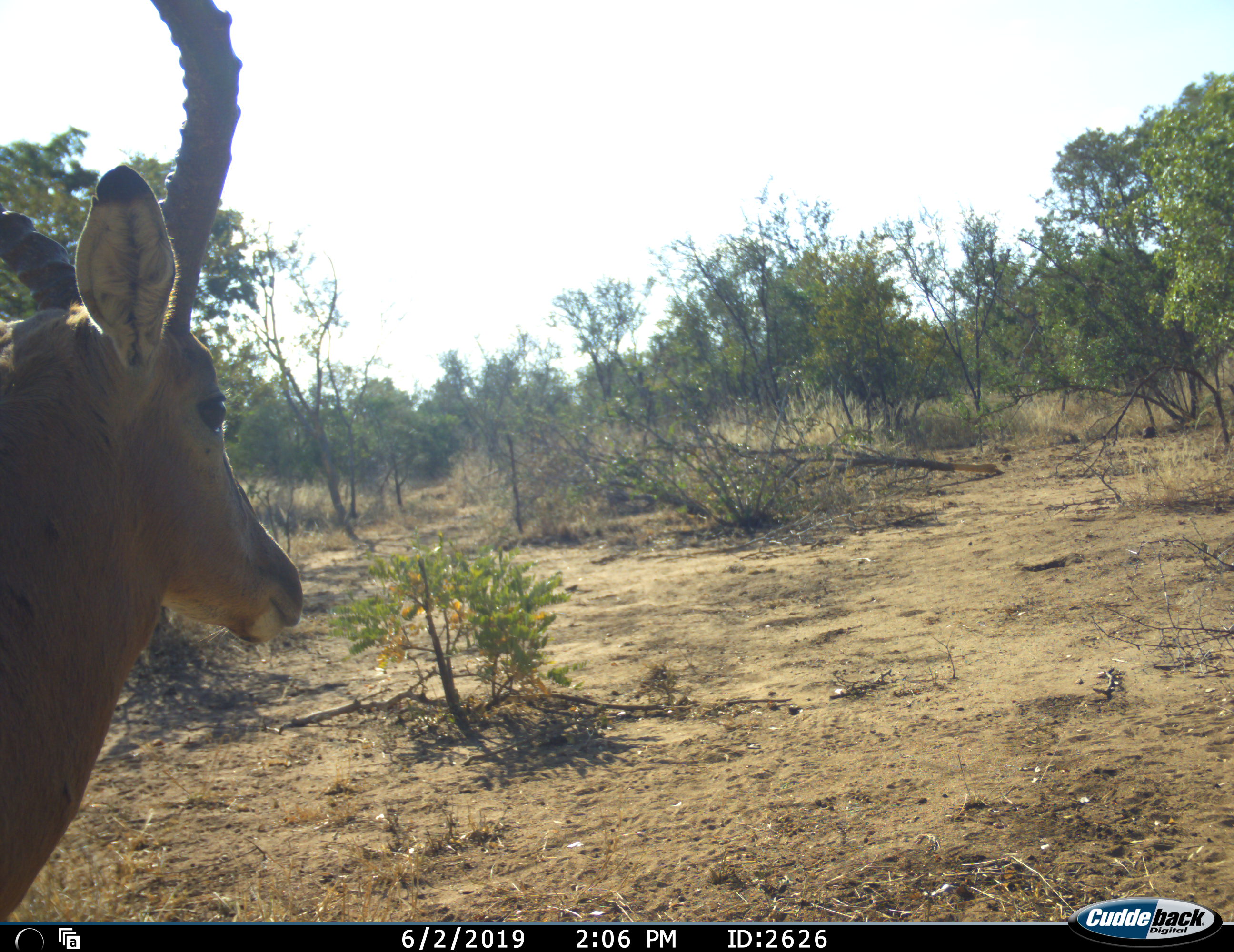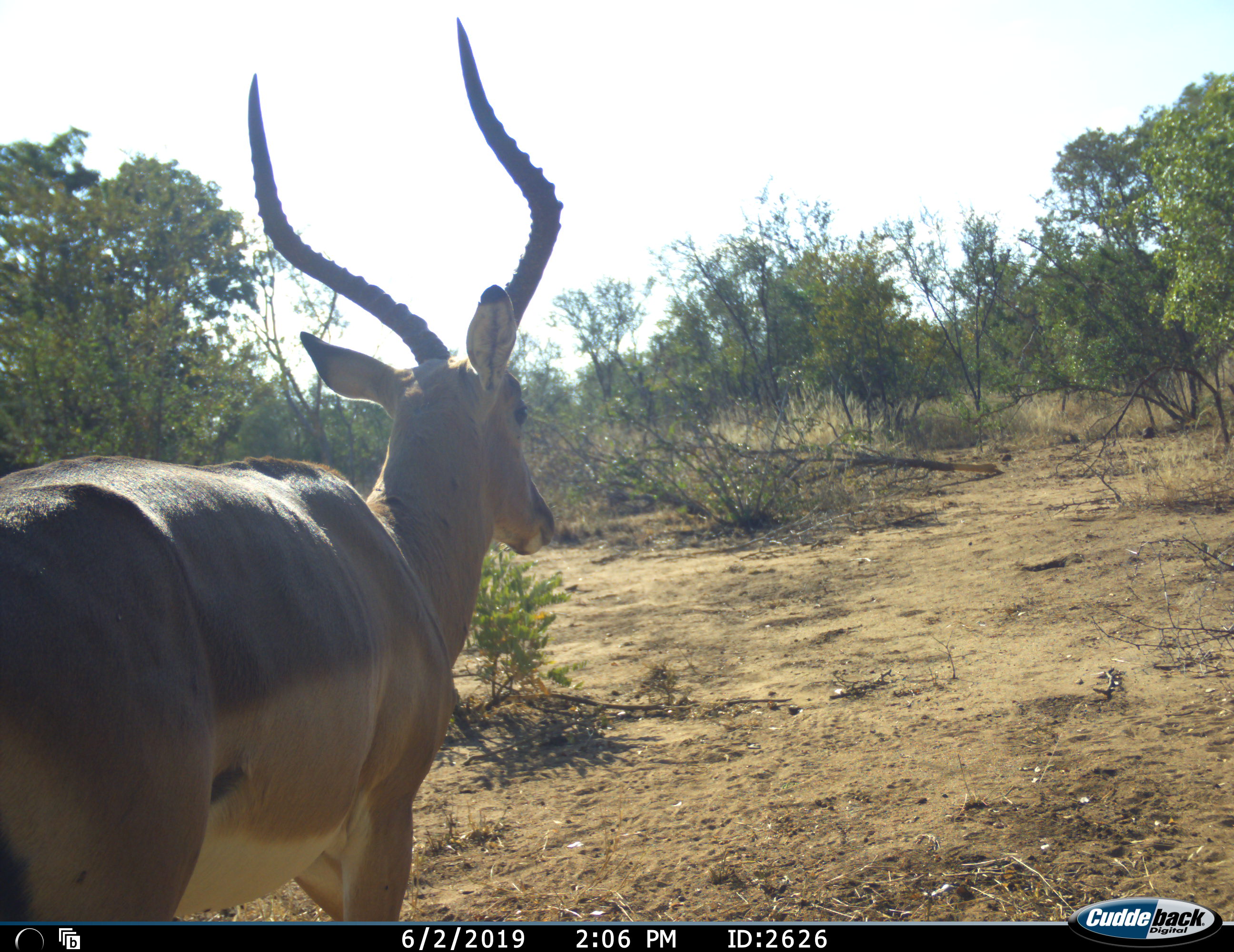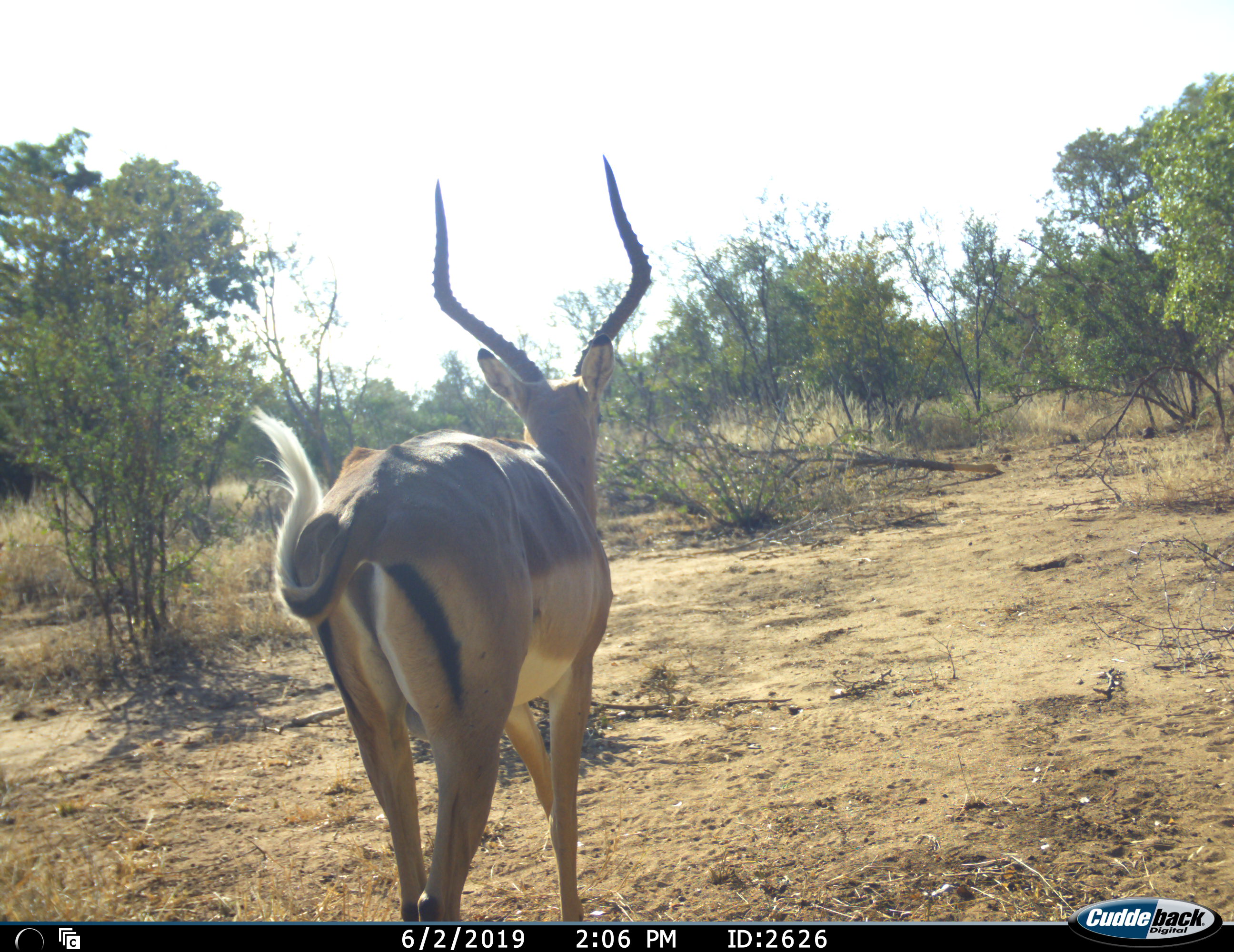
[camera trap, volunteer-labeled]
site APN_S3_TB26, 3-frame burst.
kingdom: Animalia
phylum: Chordata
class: Mammalia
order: Artiodactyla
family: Bovidae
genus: Aepyceros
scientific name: Aepyceros melampus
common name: impala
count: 1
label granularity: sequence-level